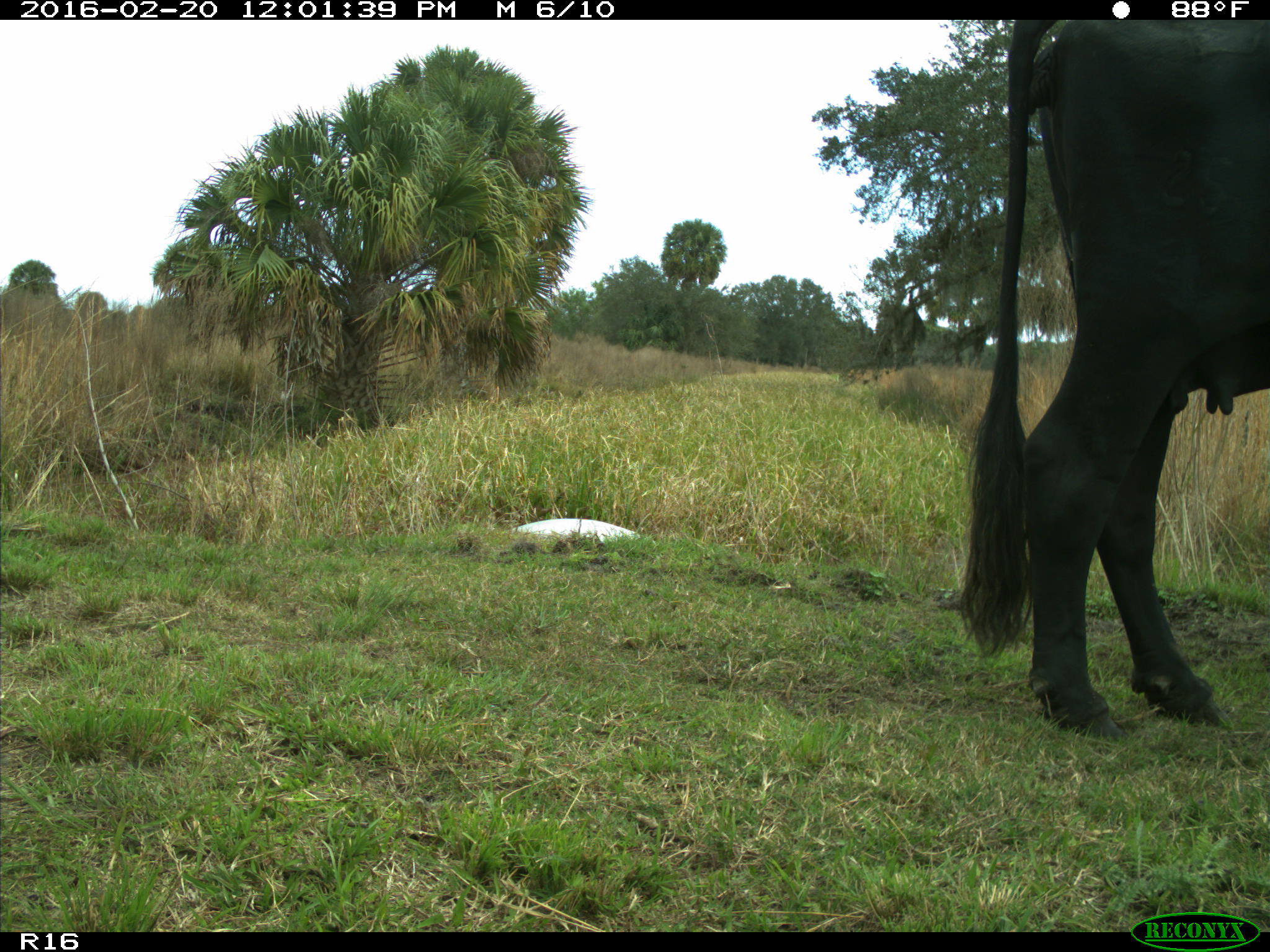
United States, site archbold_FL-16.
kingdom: Animalia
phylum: Chordata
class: Mammalia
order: Artiodactyla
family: Bovidae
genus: Bos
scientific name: Bos taurus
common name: domestic cow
Bos taurus (domestic cow).